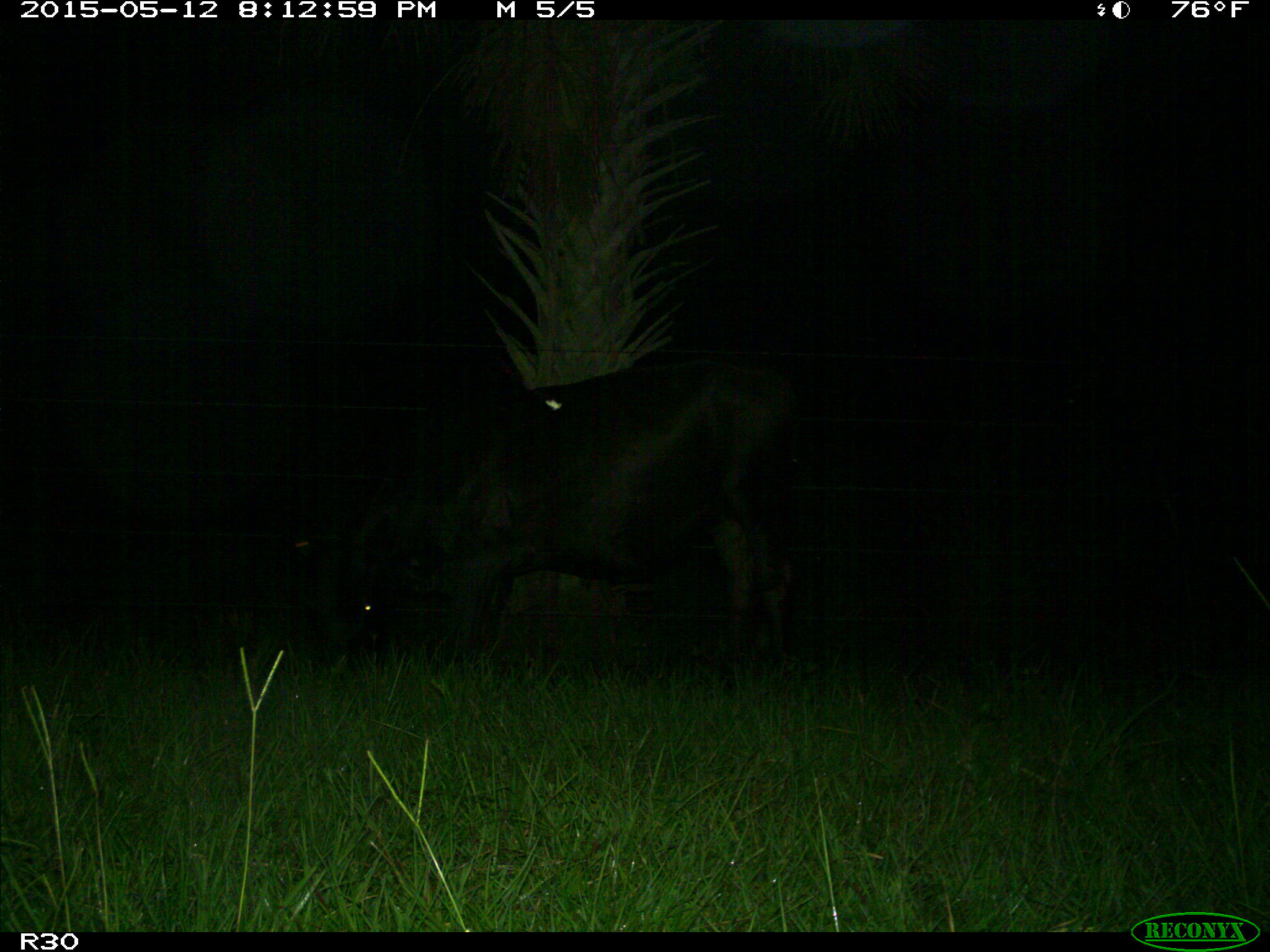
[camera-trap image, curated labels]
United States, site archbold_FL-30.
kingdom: Animalia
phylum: Chordata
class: Mammalia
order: Artiodactyla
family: Bovidae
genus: Bos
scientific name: Bos taurus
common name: domestic cow